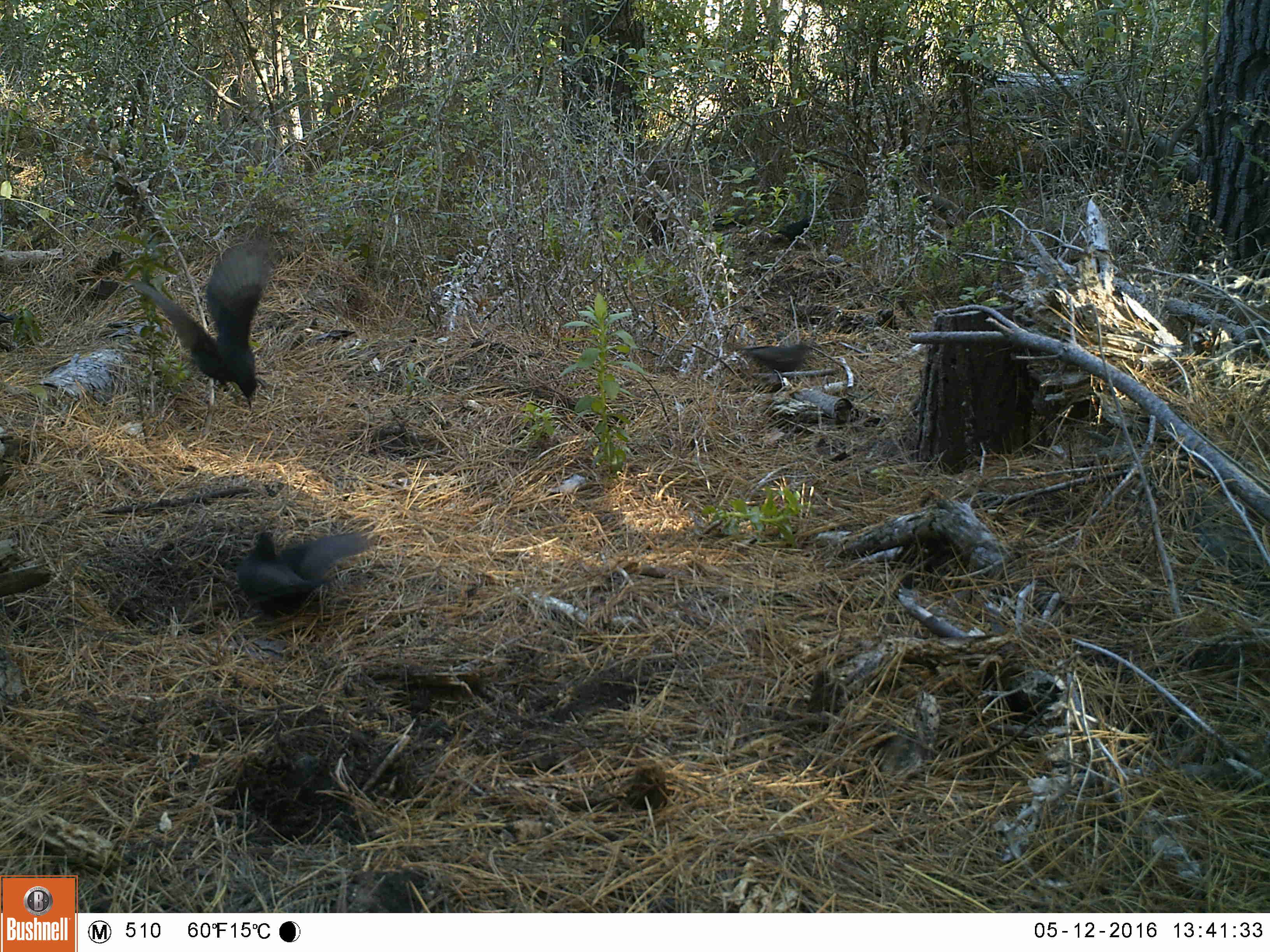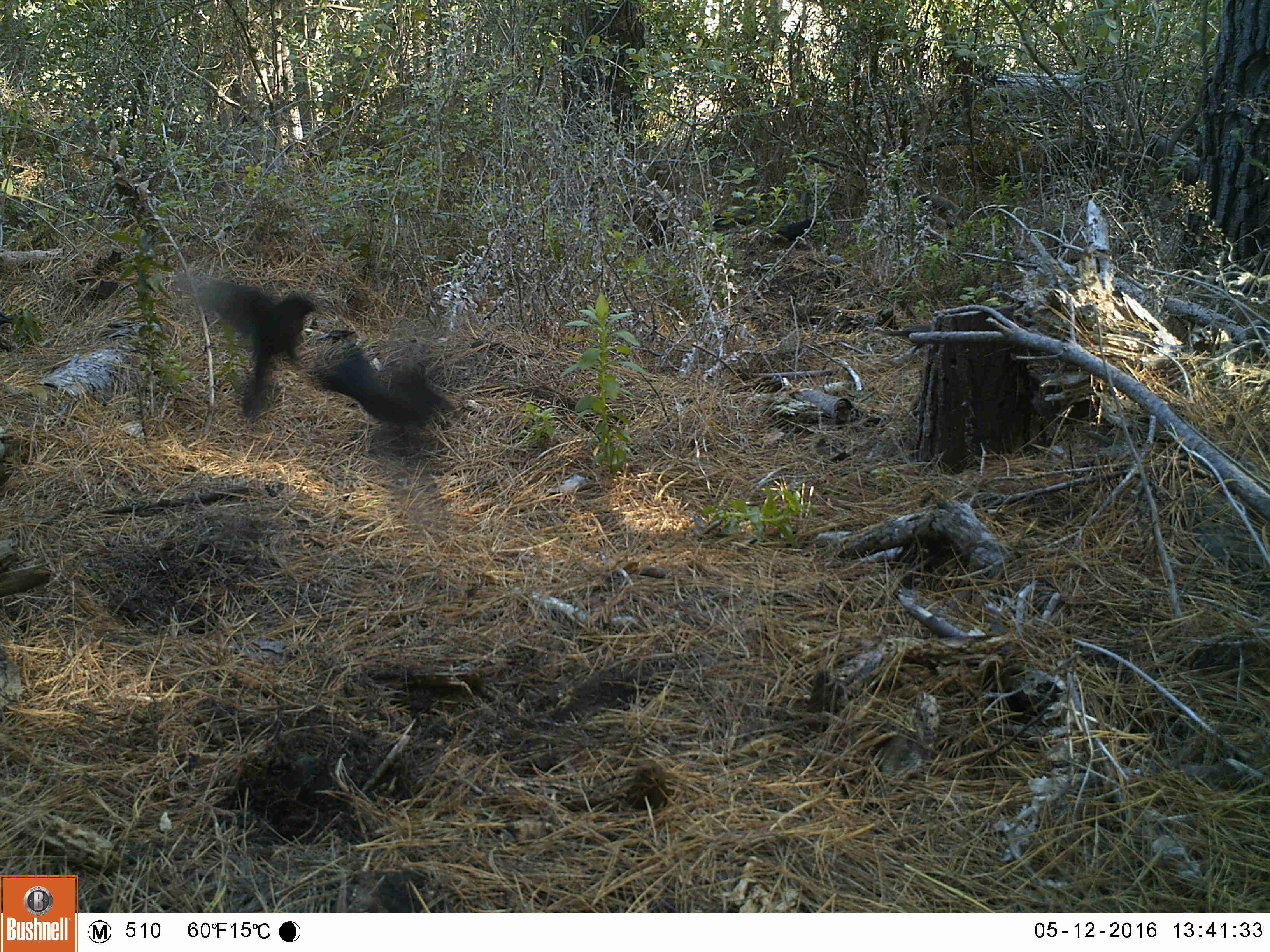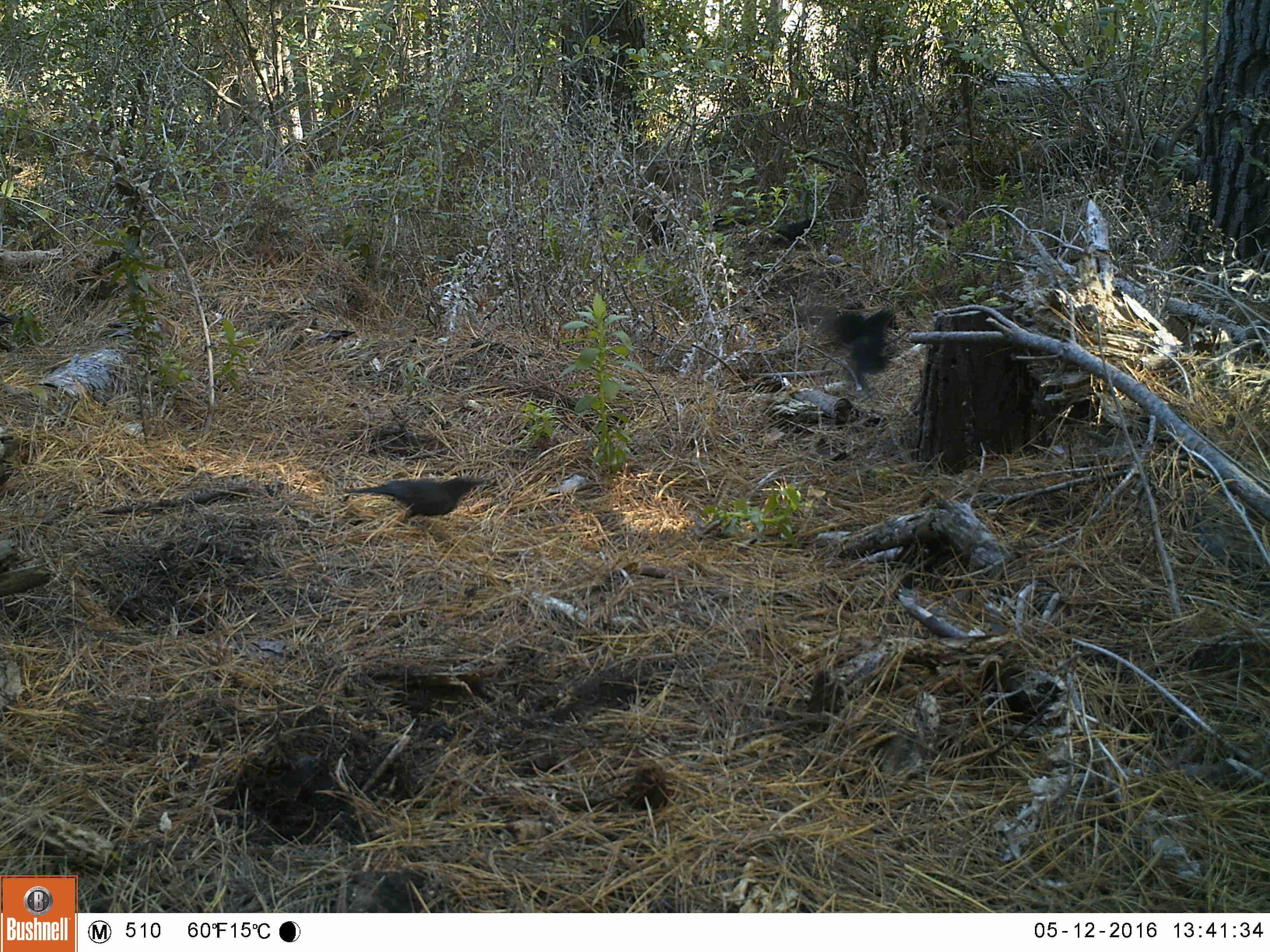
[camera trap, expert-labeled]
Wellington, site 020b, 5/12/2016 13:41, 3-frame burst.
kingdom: Animalia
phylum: Chordata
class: Aves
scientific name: Aves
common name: bird